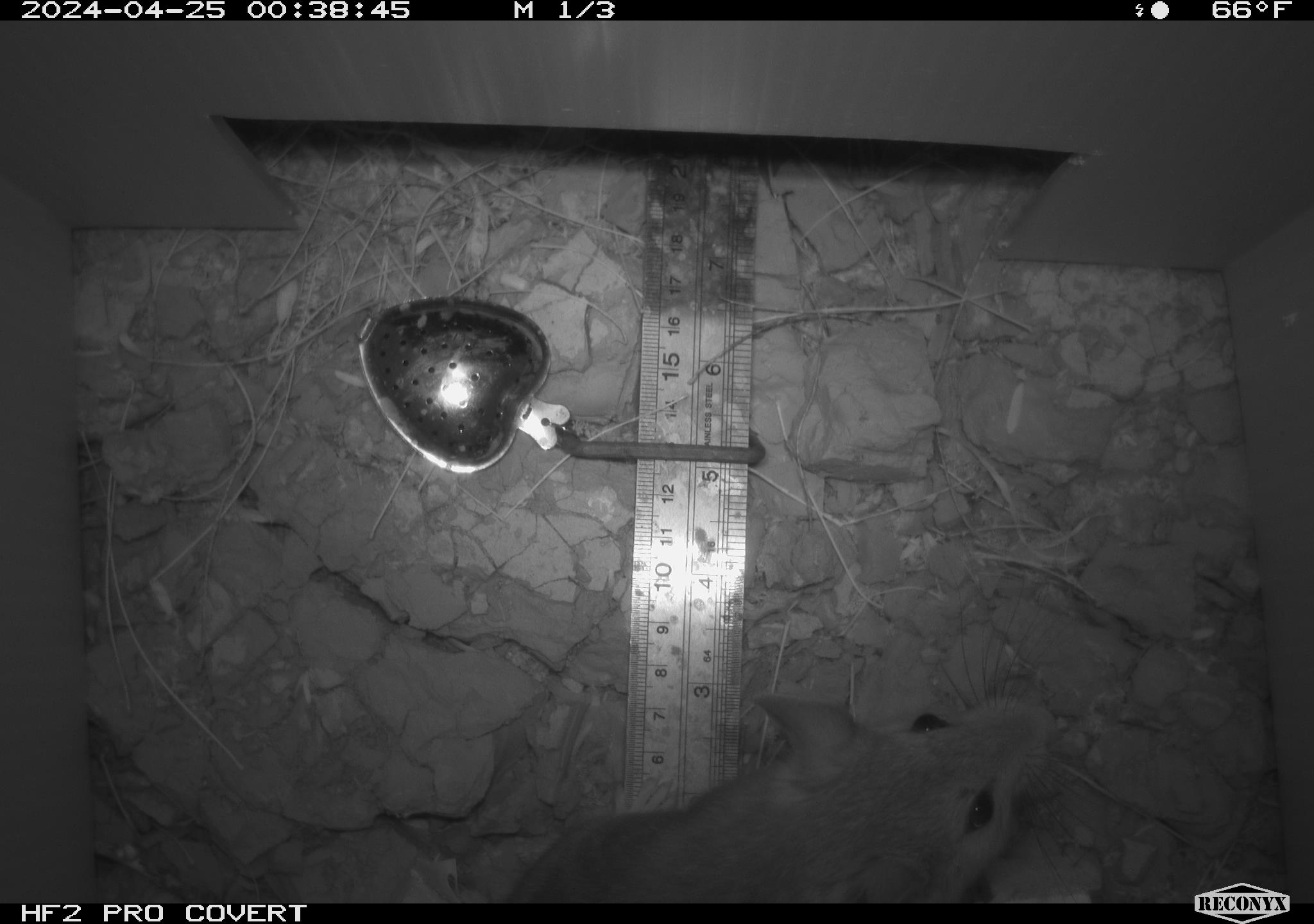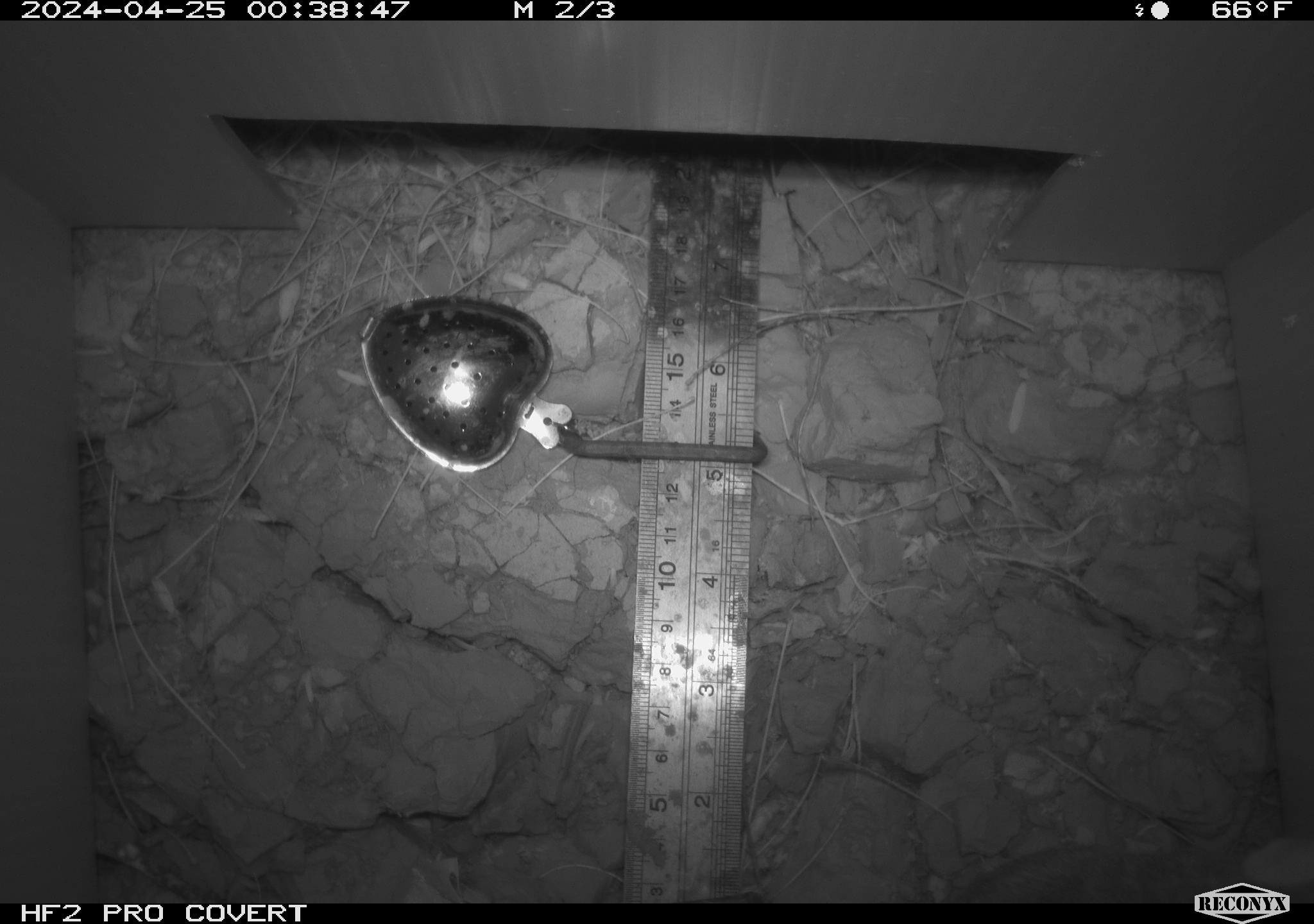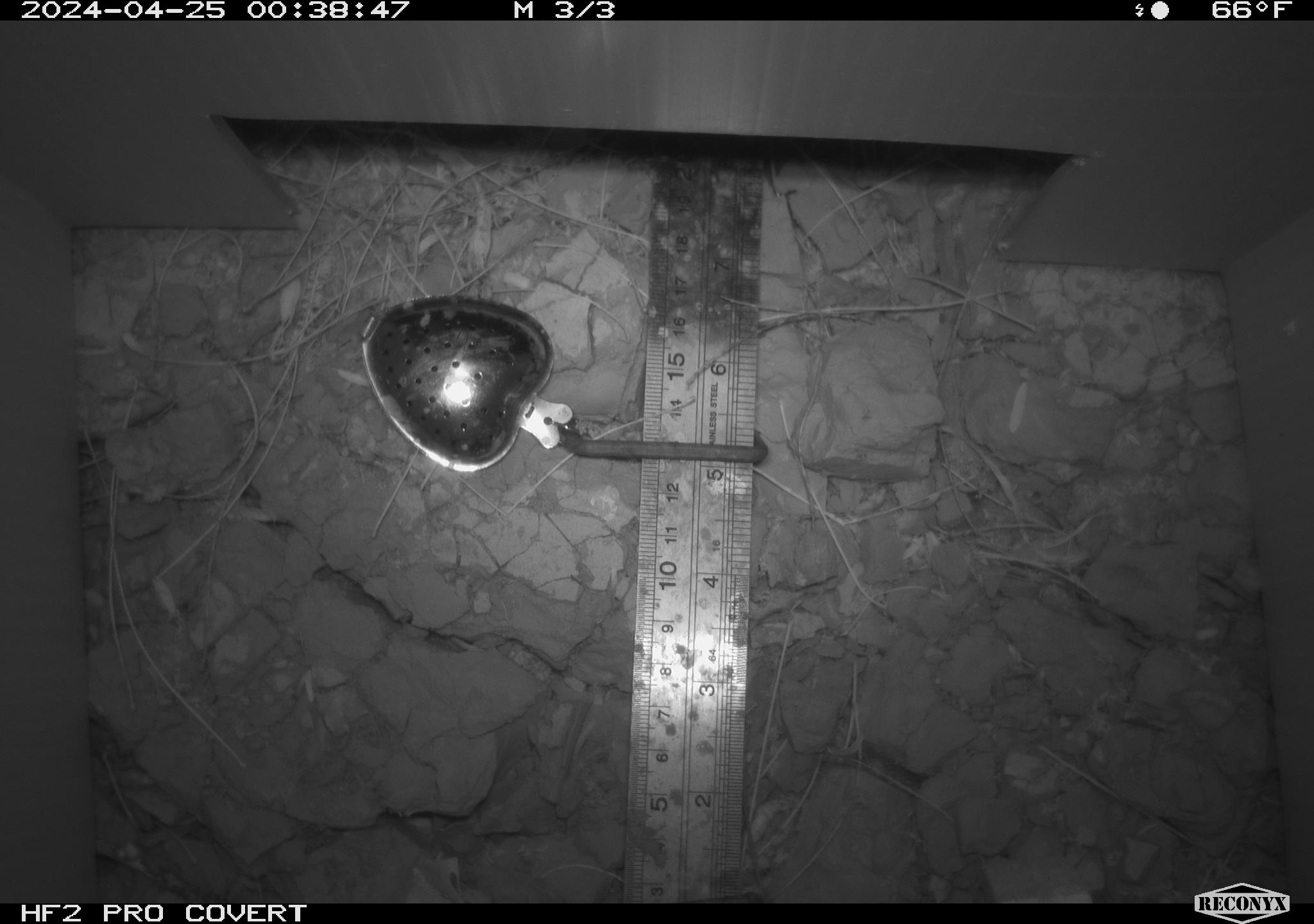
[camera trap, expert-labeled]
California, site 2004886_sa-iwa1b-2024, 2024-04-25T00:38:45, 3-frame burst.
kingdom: Animalia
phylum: Chordata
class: Mammalia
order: Rodentia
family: Cricetidae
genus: Neotoma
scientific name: Neotoma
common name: pack rat or woodrat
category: neotoma species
Neotoma species (pack rat or woodrat) (Neotoma).